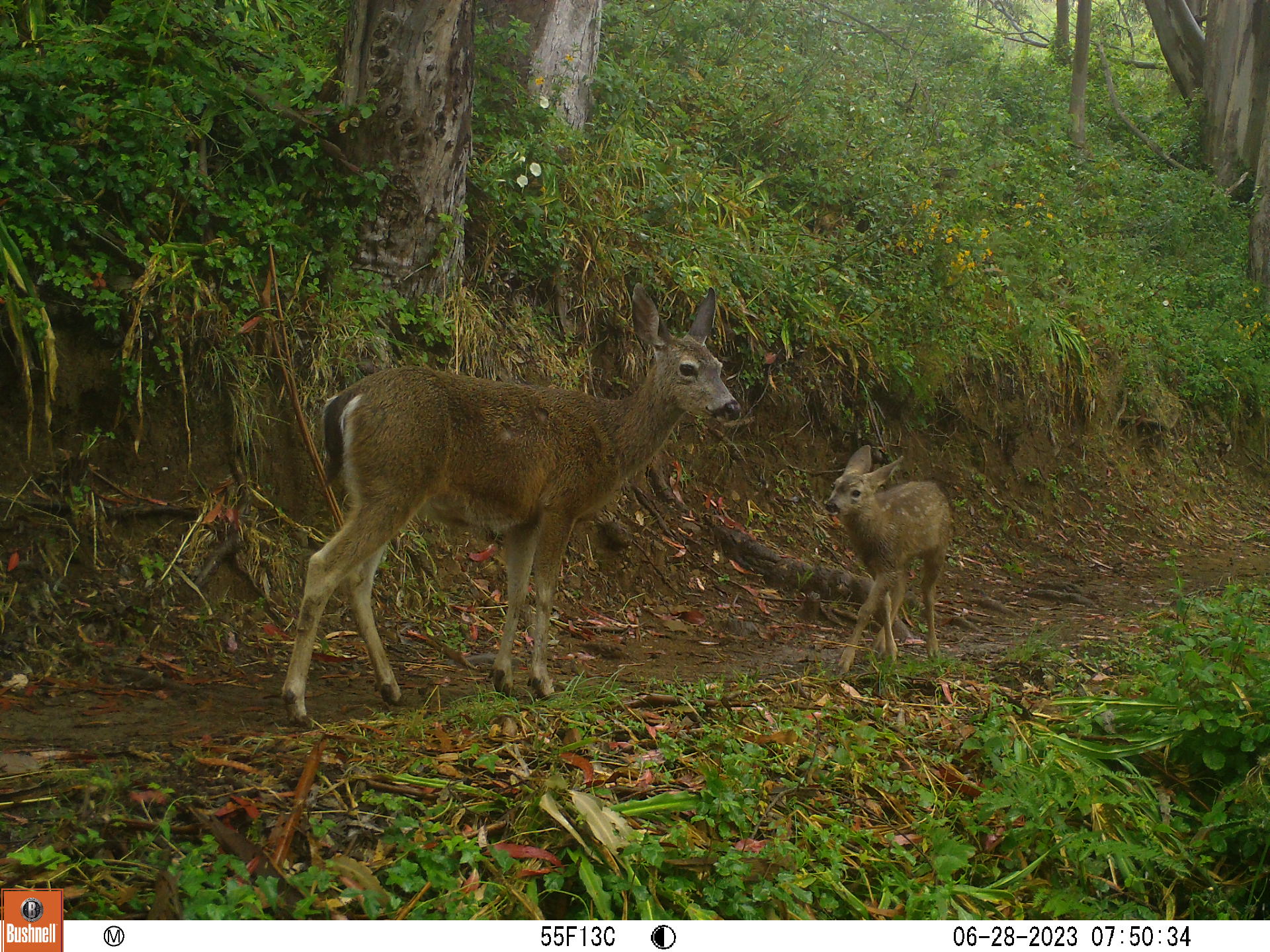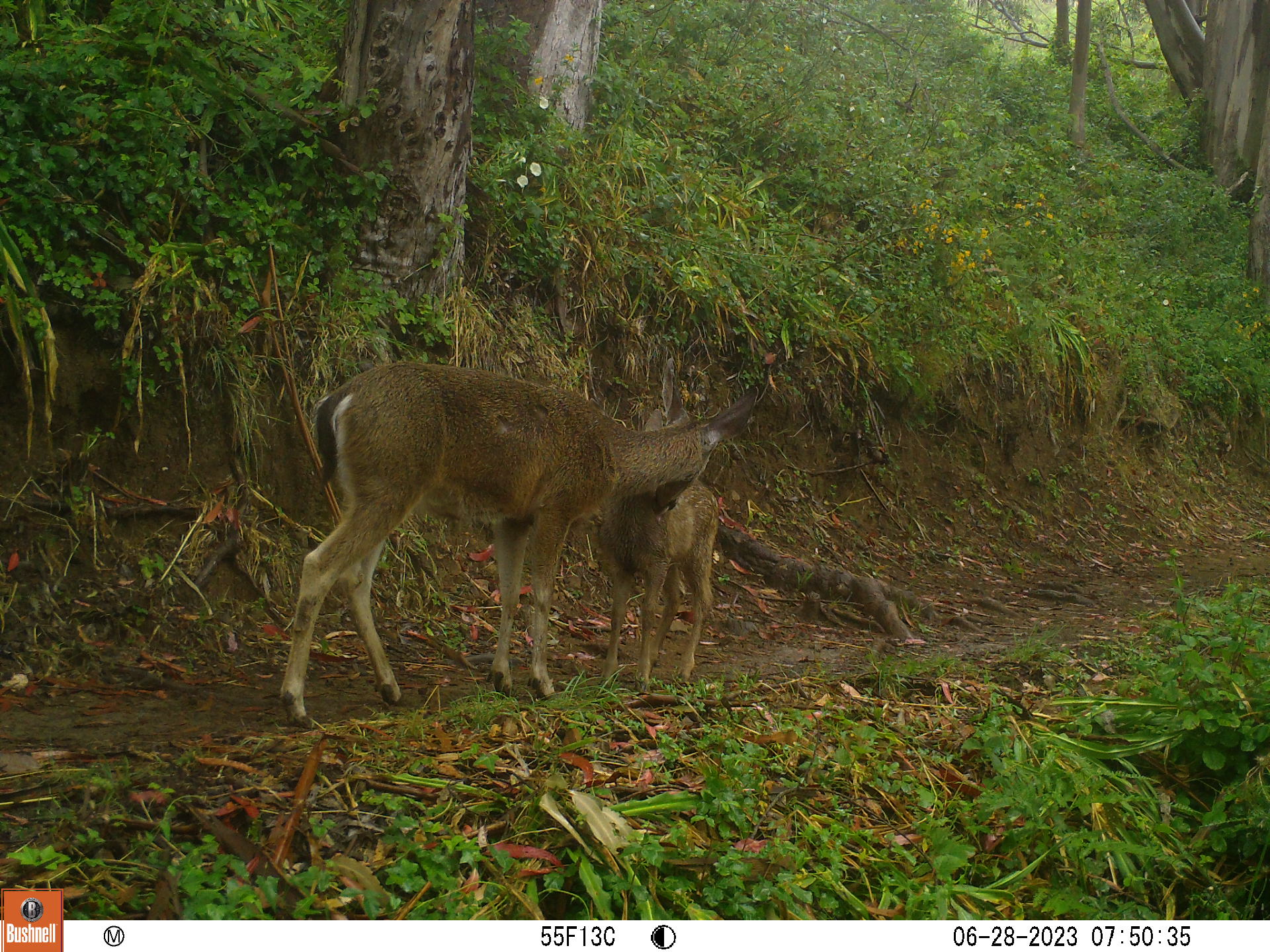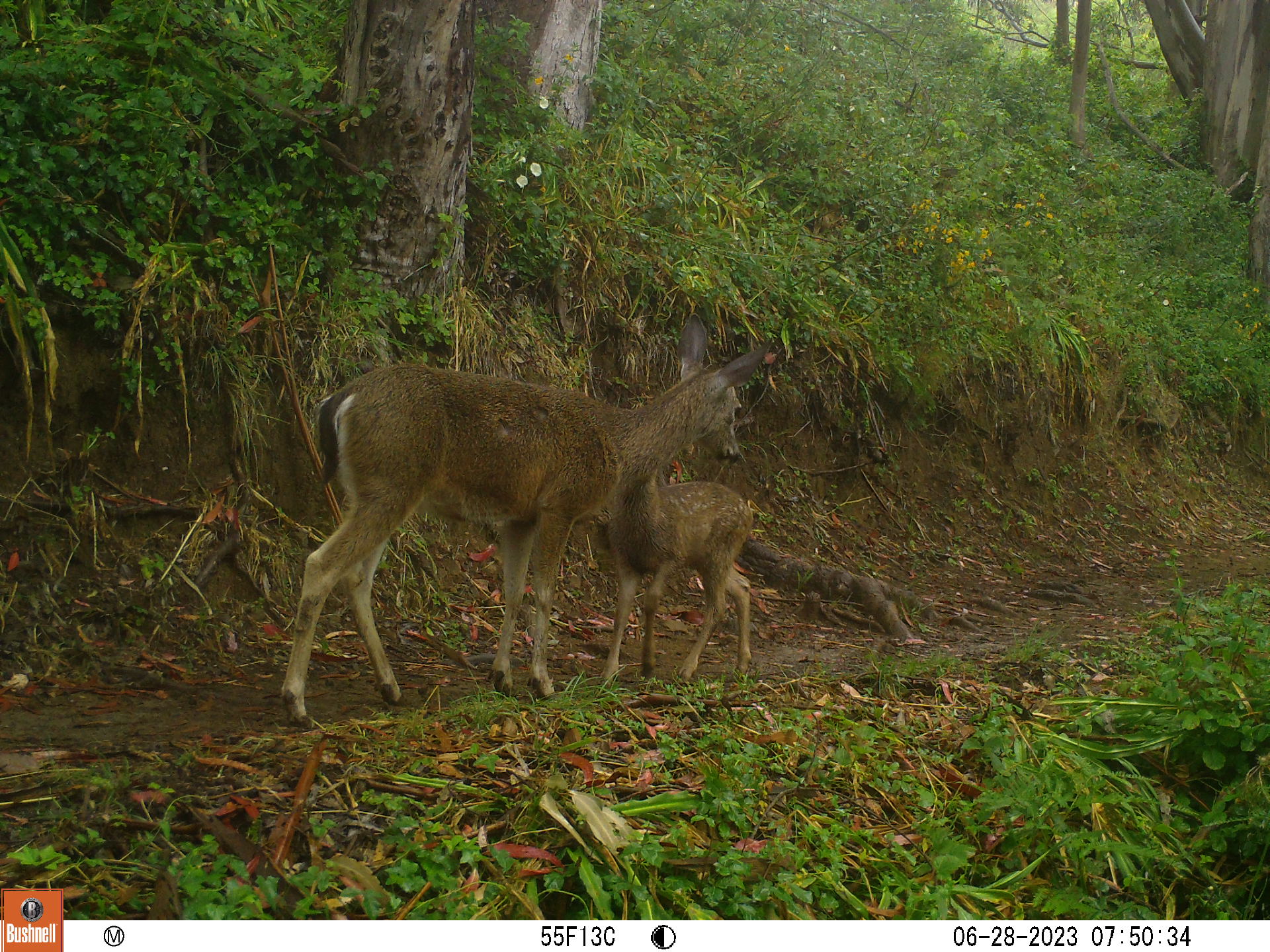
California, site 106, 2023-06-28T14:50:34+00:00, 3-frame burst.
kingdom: Animalia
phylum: Chordata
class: Mammalia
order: Artiodactyla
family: Cervidae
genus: Odocoileus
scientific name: Odocoileus hemionus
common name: mule deer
Mule deer (Odocoileus hemionus).